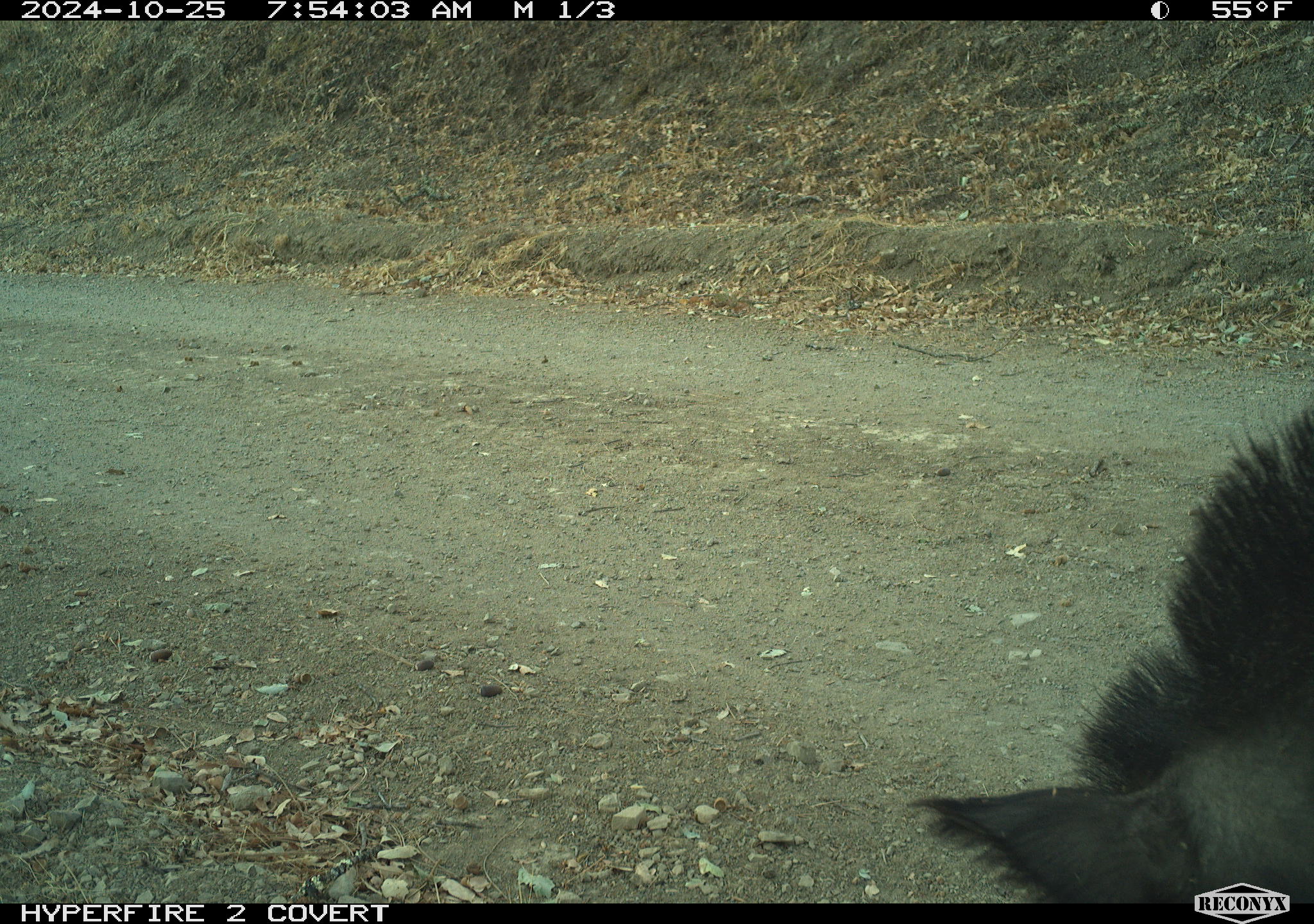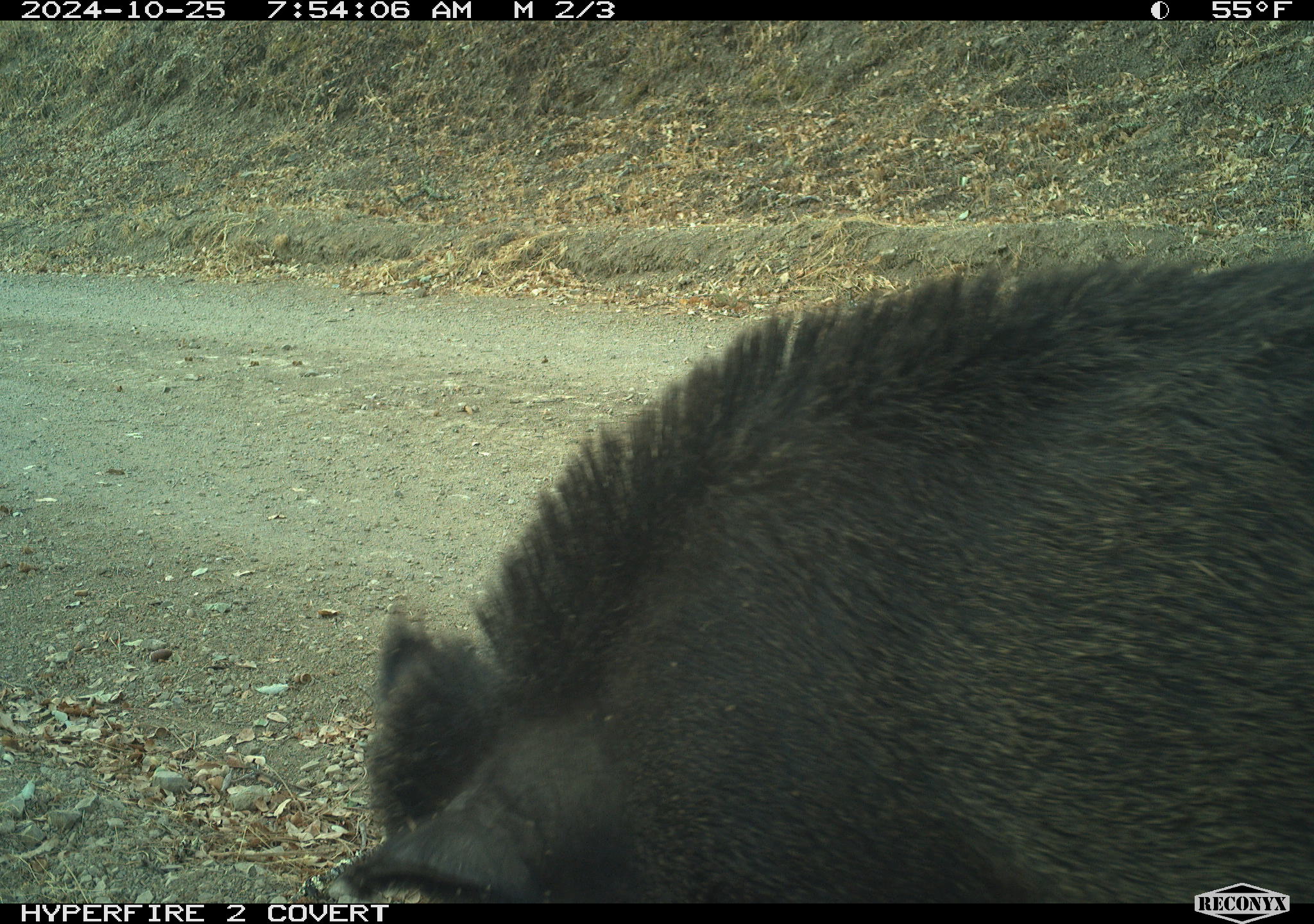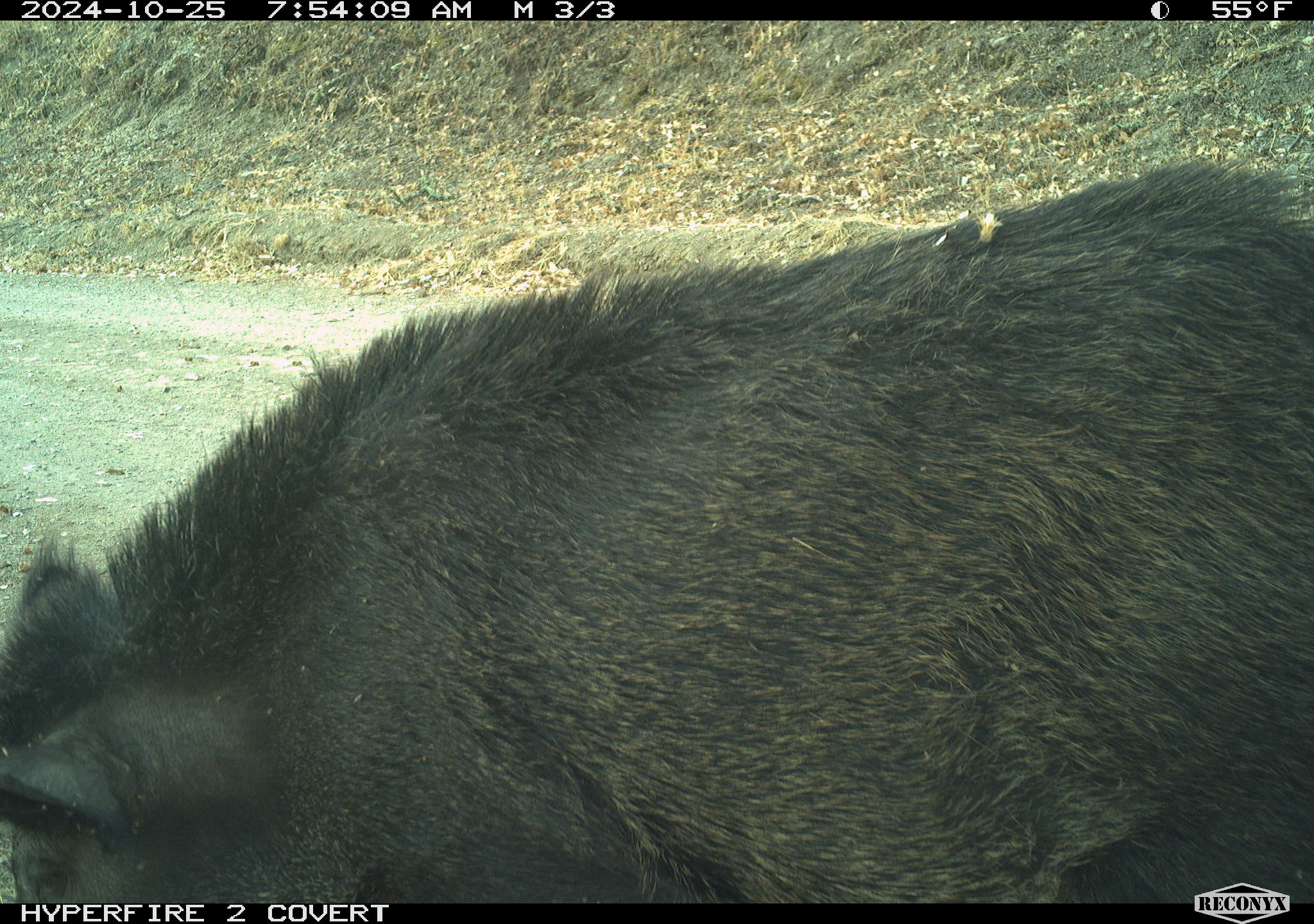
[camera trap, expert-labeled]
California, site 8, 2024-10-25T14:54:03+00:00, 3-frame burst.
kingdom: Animalia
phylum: Chordata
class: Mammalia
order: Artiodactyla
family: Suidae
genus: Sus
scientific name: Sus scrofa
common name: wild boar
Wild boar (Sus scrofa).